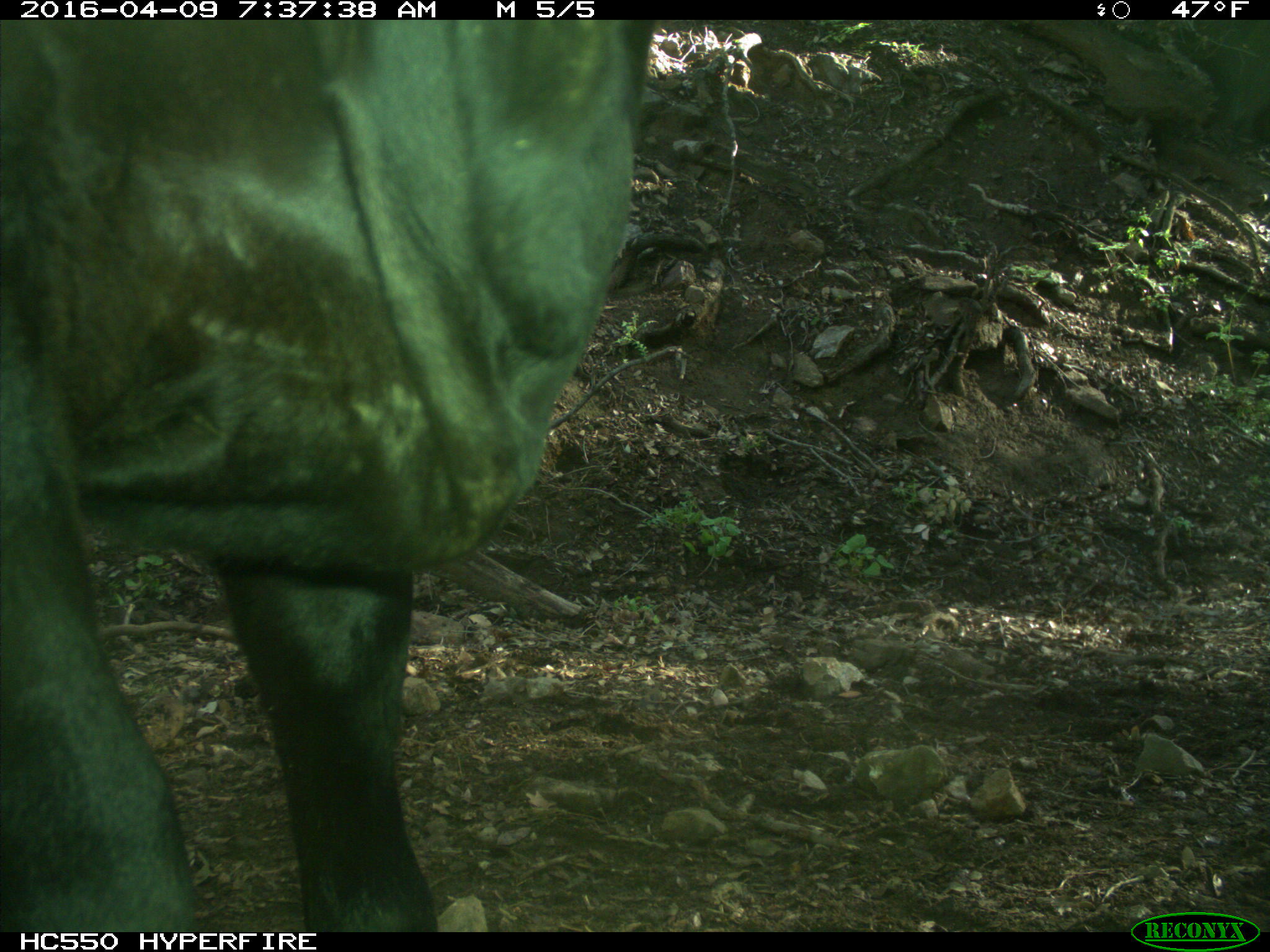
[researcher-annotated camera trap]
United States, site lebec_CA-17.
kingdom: Animalia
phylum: Chordata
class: Mammalia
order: Artiodactyla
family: Bovidae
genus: Bos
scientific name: Bos taurus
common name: domestic cow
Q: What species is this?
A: Bos taurus (domestic cow).